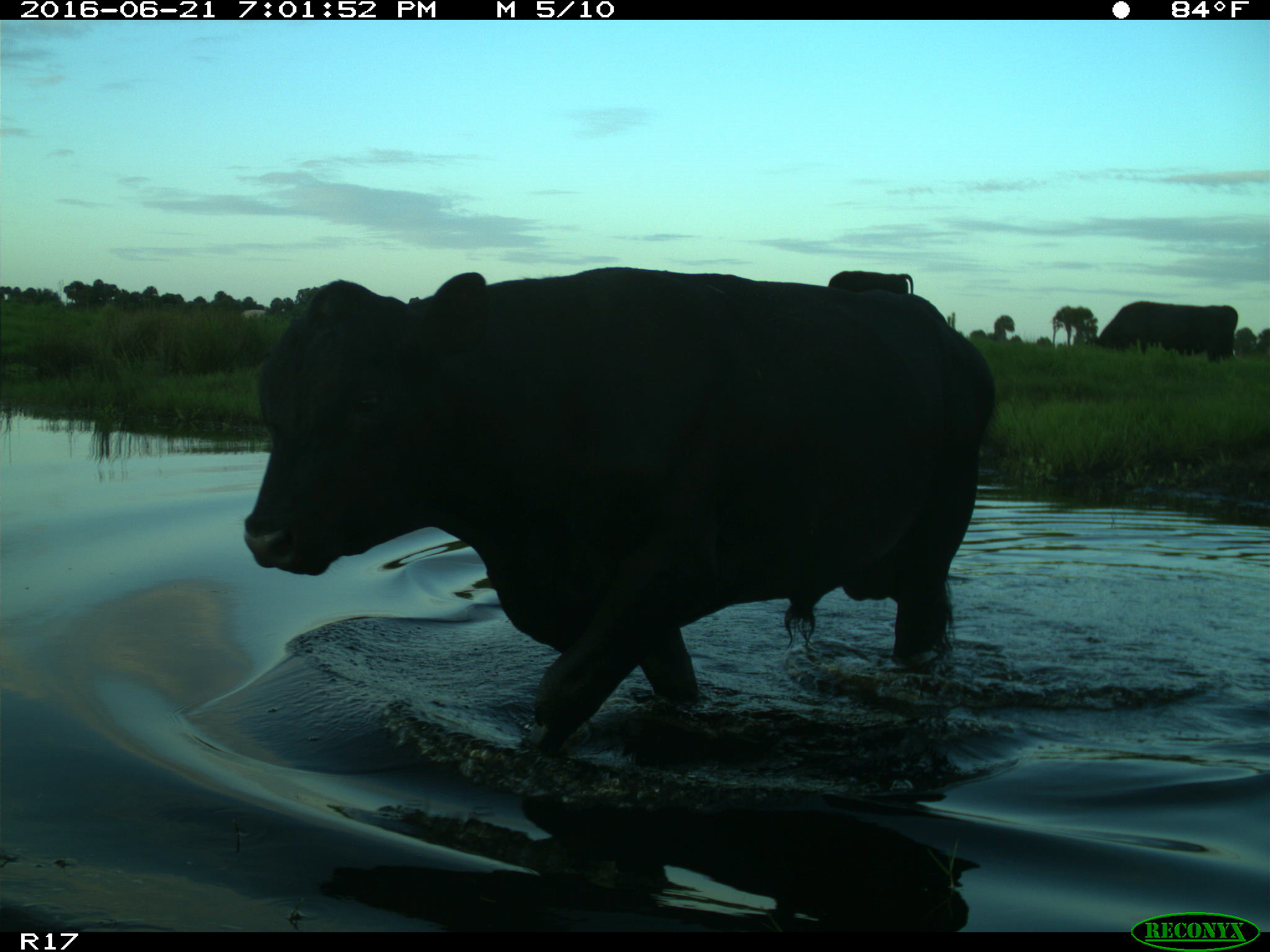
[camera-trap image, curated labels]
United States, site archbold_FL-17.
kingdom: Animalia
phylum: Chordata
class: Mammalia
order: Artiodactyla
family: Bovidae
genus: Bos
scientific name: Bos taurus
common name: domestic cow